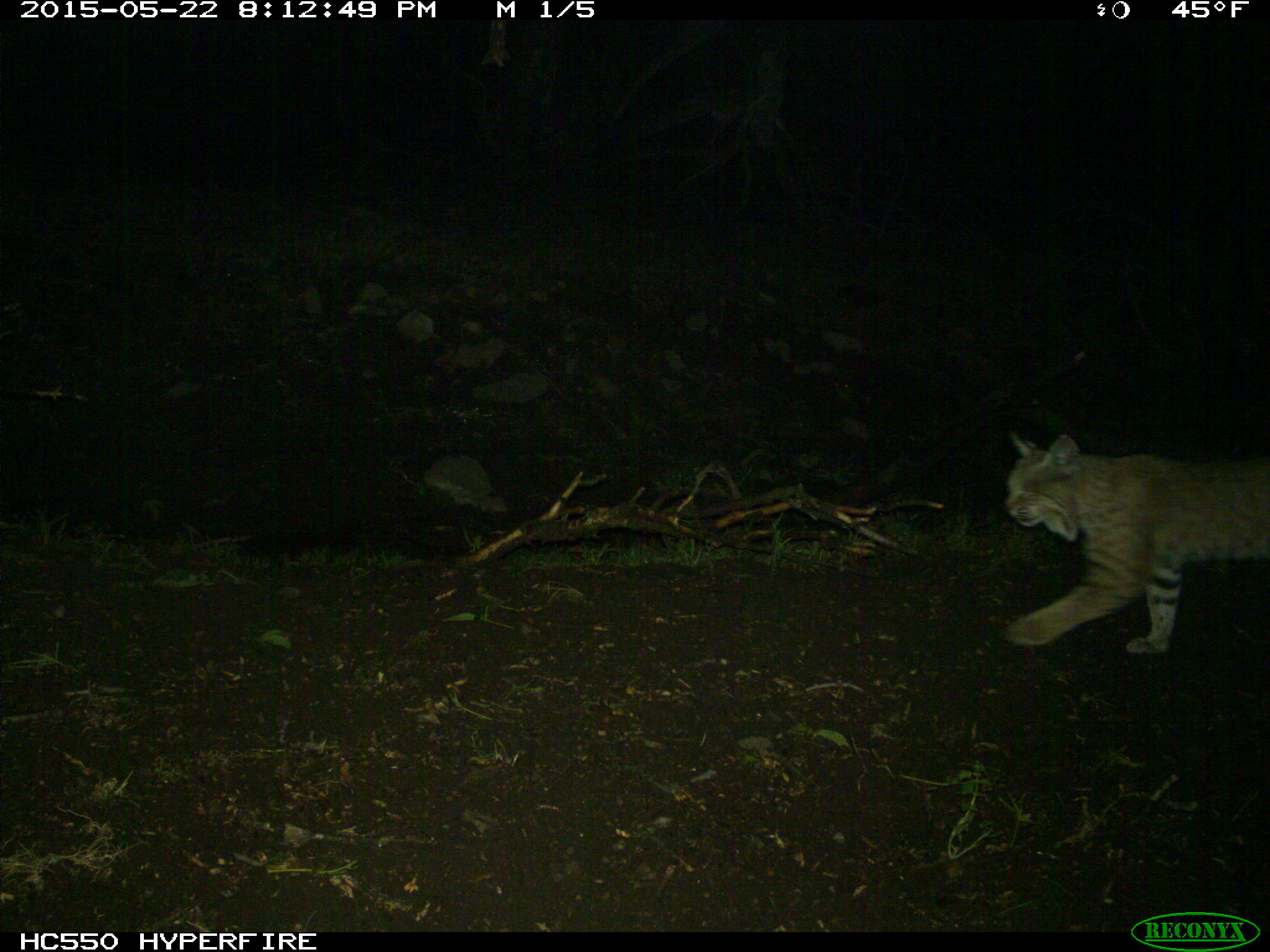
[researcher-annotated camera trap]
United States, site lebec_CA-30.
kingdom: Animalia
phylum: Chordata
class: Mammalia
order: Carnivora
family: Felidae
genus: Lynx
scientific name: Lynx rufus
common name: bobcat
Lynx rufus (bobcat).